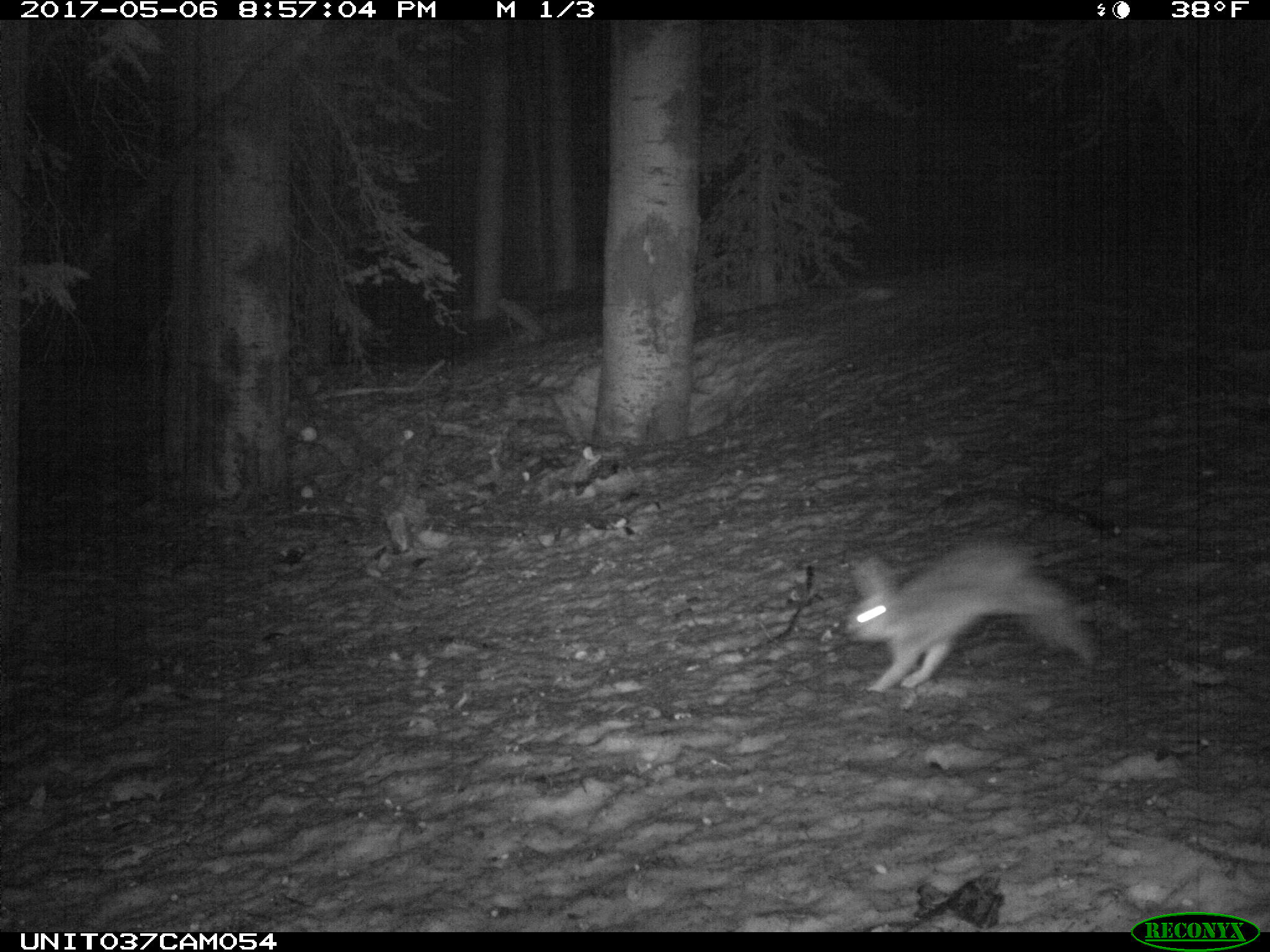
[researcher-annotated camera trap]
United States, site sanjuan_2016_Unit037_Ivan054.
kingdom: Animalia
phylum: Chordata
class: Mammalia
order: Lagomorpha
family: Leporidae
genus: Lepus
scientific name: Lepus americanus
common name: snowshoe hare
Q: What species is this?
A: Lepus americanus (snowshoe hare).